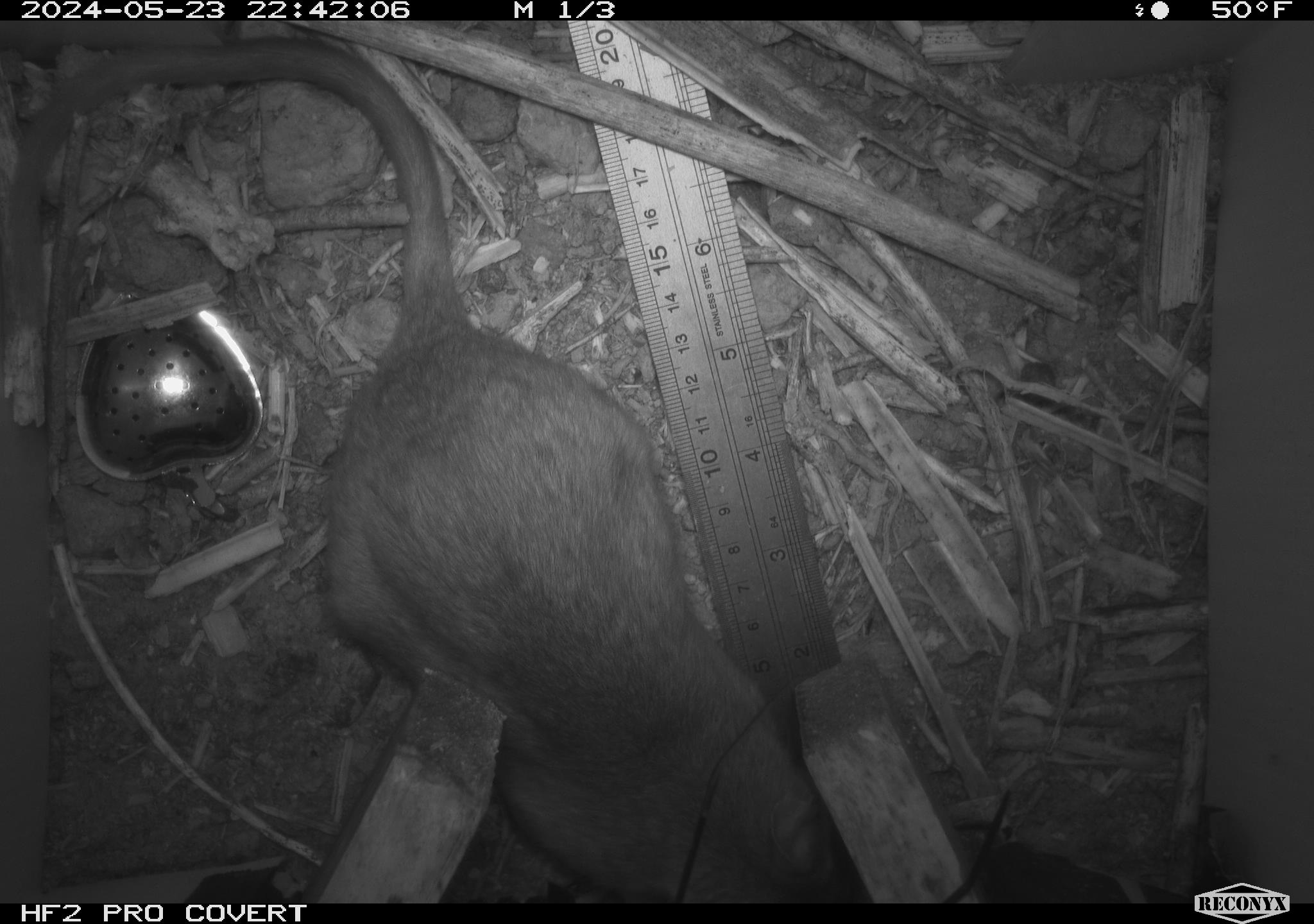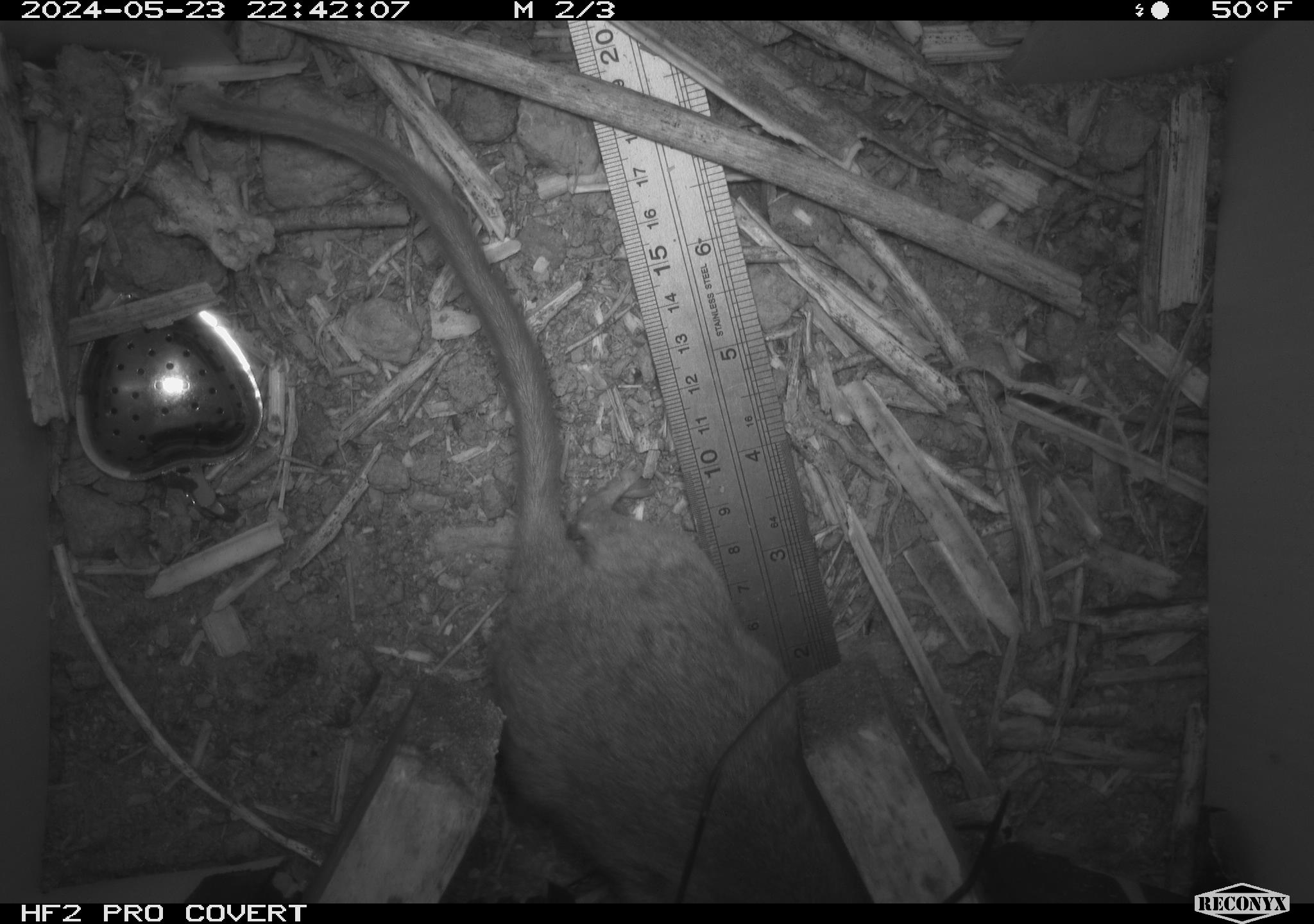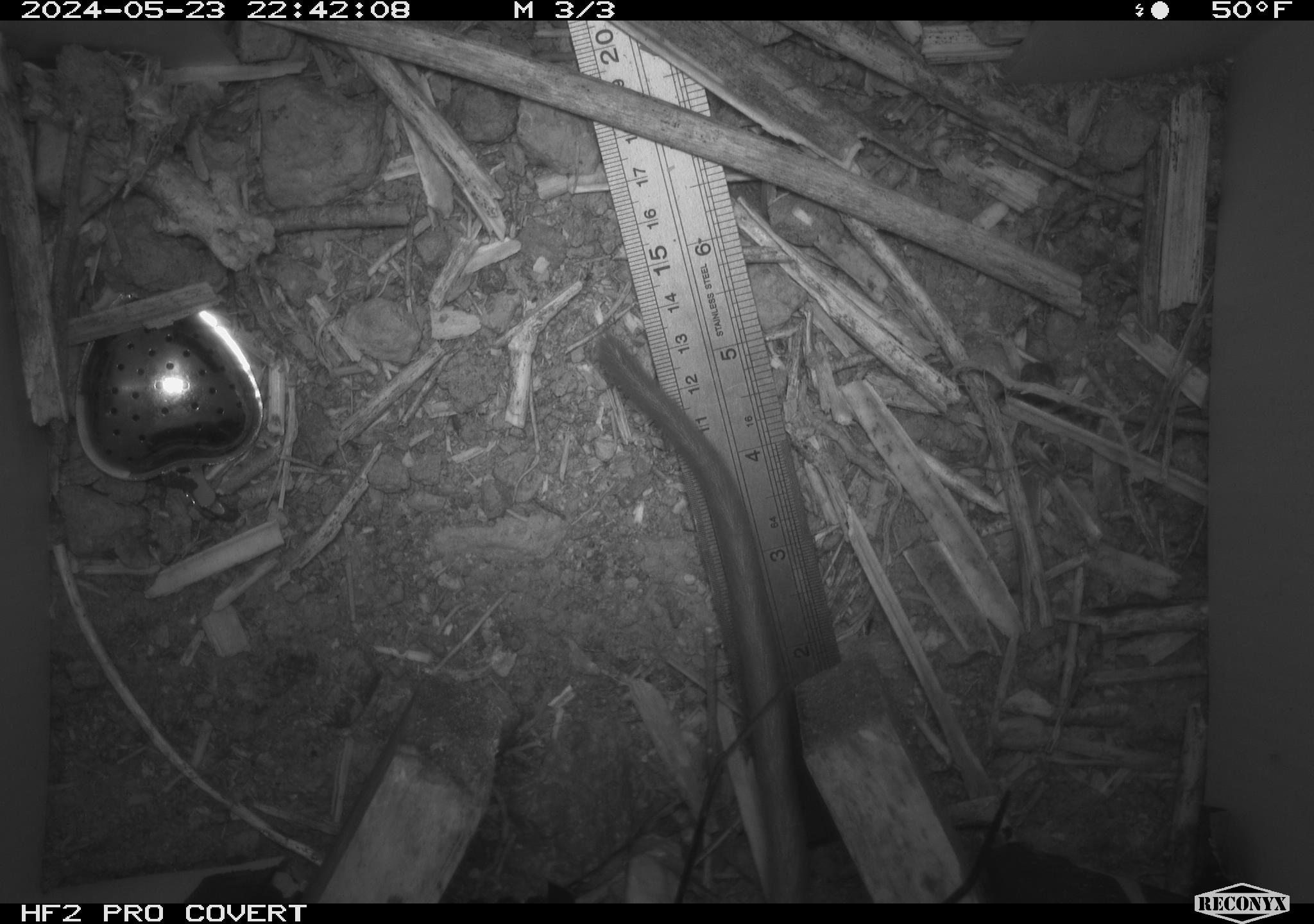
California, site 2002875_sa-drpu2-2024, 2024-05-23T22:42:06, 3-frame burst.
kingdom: Animalia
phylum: Chordata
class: Mammalia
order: Rodentia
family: Cricetidae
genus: Neotoma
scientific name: Neotoma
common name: pack rat or woodrat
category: neotoma species